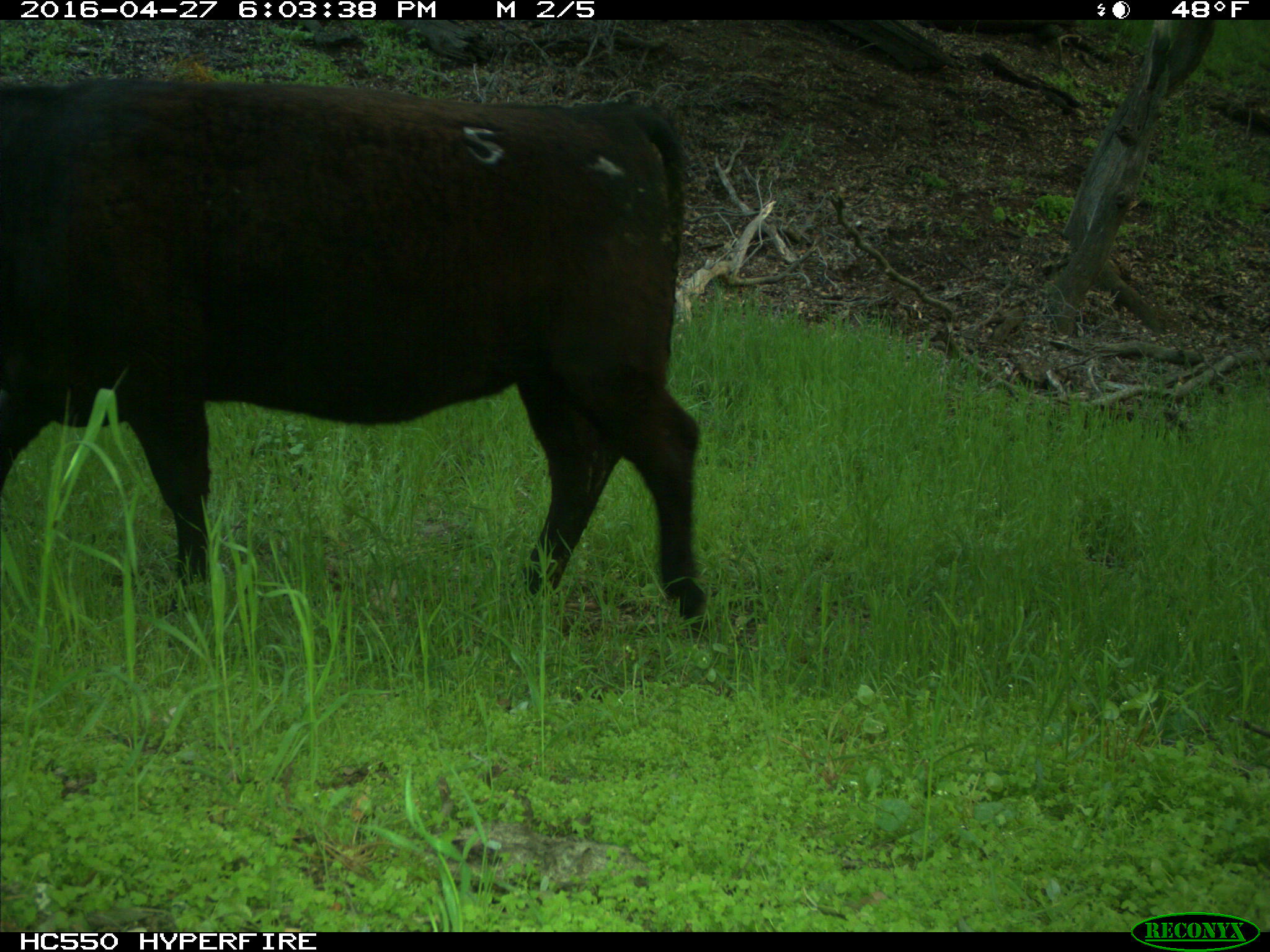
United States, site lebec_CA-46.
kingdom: Animalia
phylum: Chordata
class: Mammalia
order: Artiodactyla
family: Bovidae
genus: Bos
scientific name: Bos taurus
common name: domestic cow